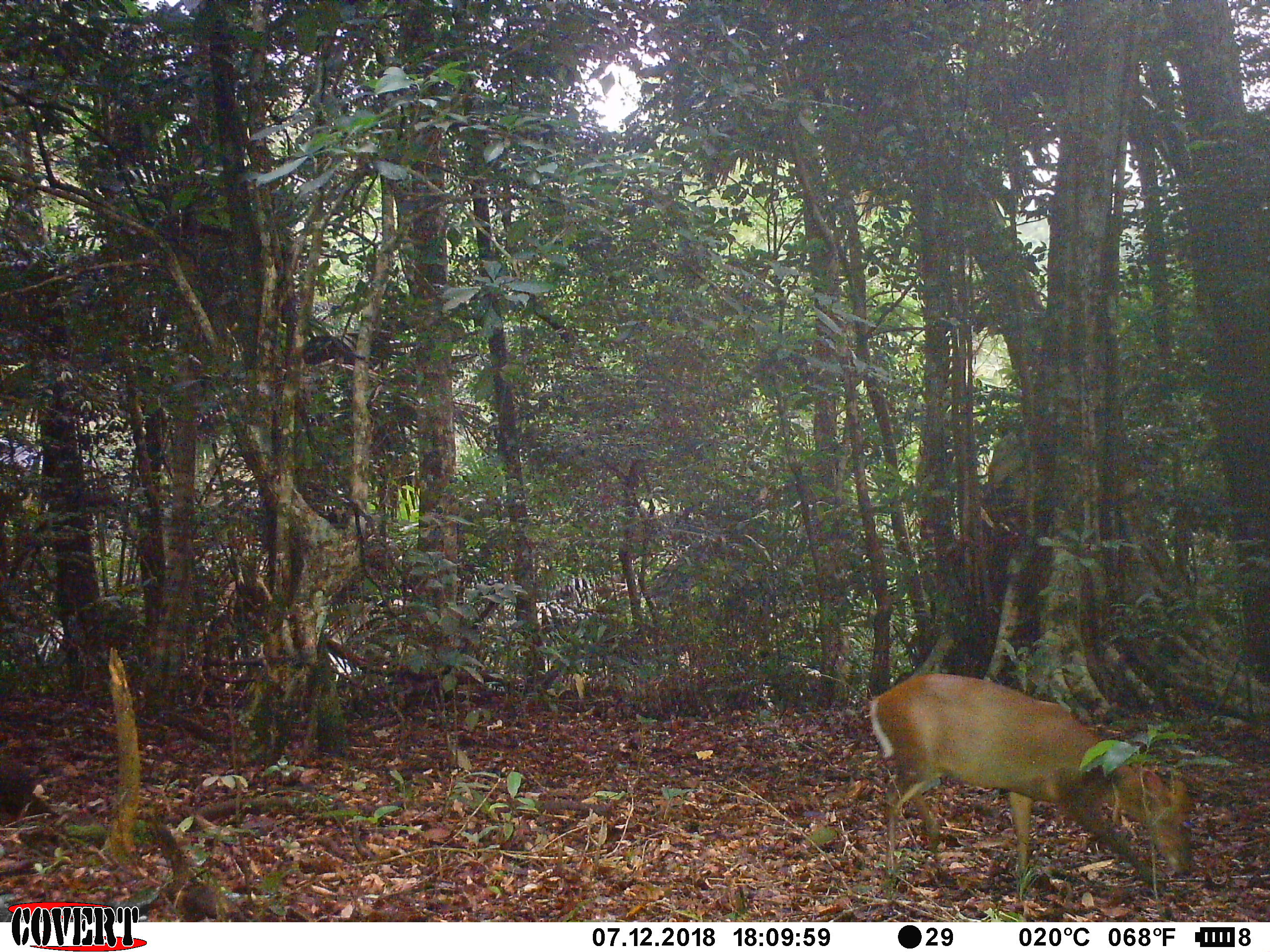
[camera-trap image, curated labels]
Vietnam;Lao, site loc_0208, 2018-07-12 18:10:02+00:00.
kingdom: Animalia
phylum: Chordata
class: Mammalia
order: Artiodactyla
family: Cervidae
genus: Muntiacus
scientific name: Muntiacus rooseveltorum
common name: roosevelt's muntjac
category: roosevelts muntjac group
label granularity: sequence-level